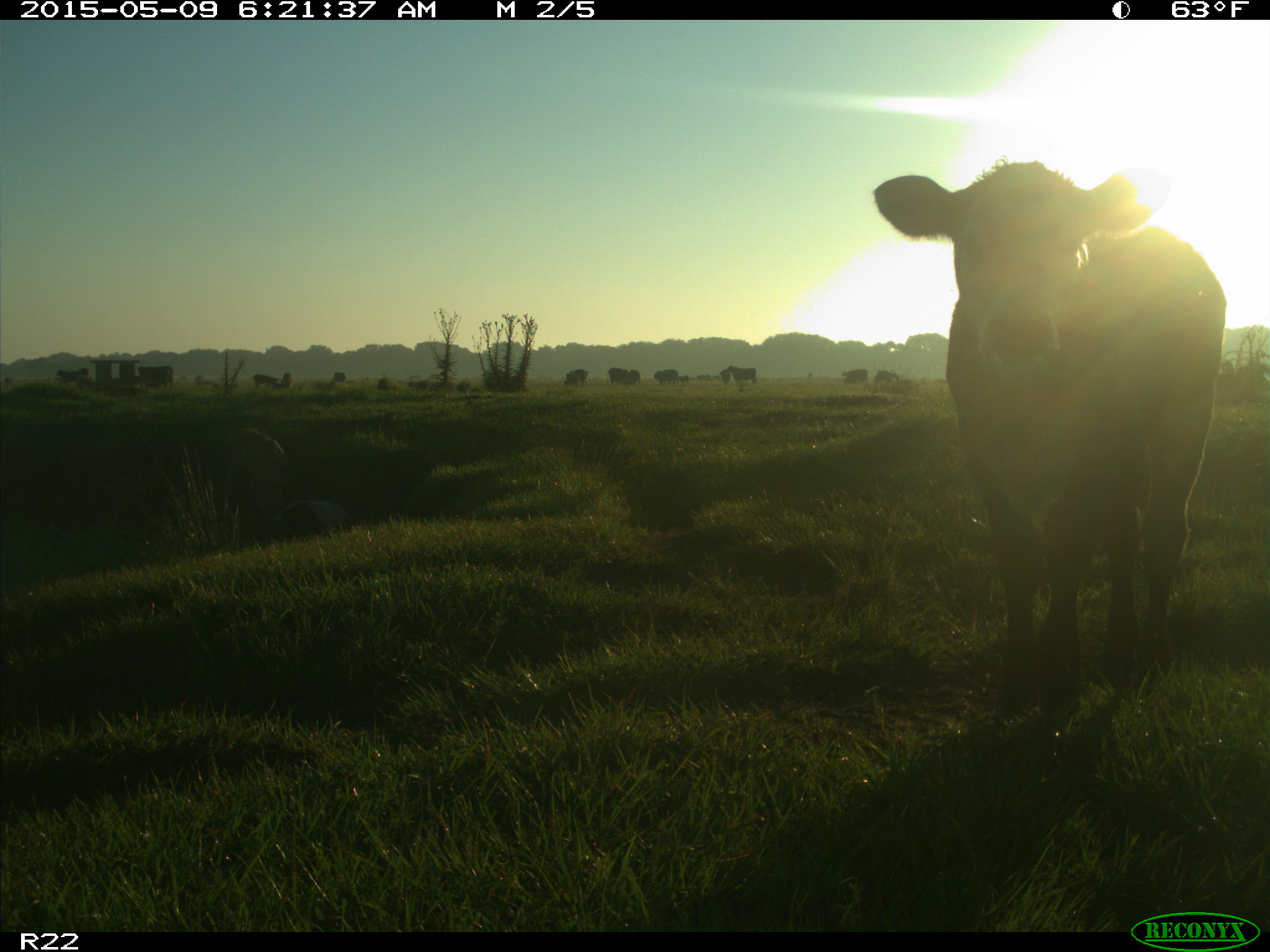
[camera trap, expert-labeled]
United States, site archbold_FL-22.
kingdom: Animalia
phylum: Chordata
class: Mammalia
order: Artiodactyla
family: Bovidae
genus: Bos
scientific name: Bos taurus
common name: domestic cow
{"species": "Bos taurus (domestic cow)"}